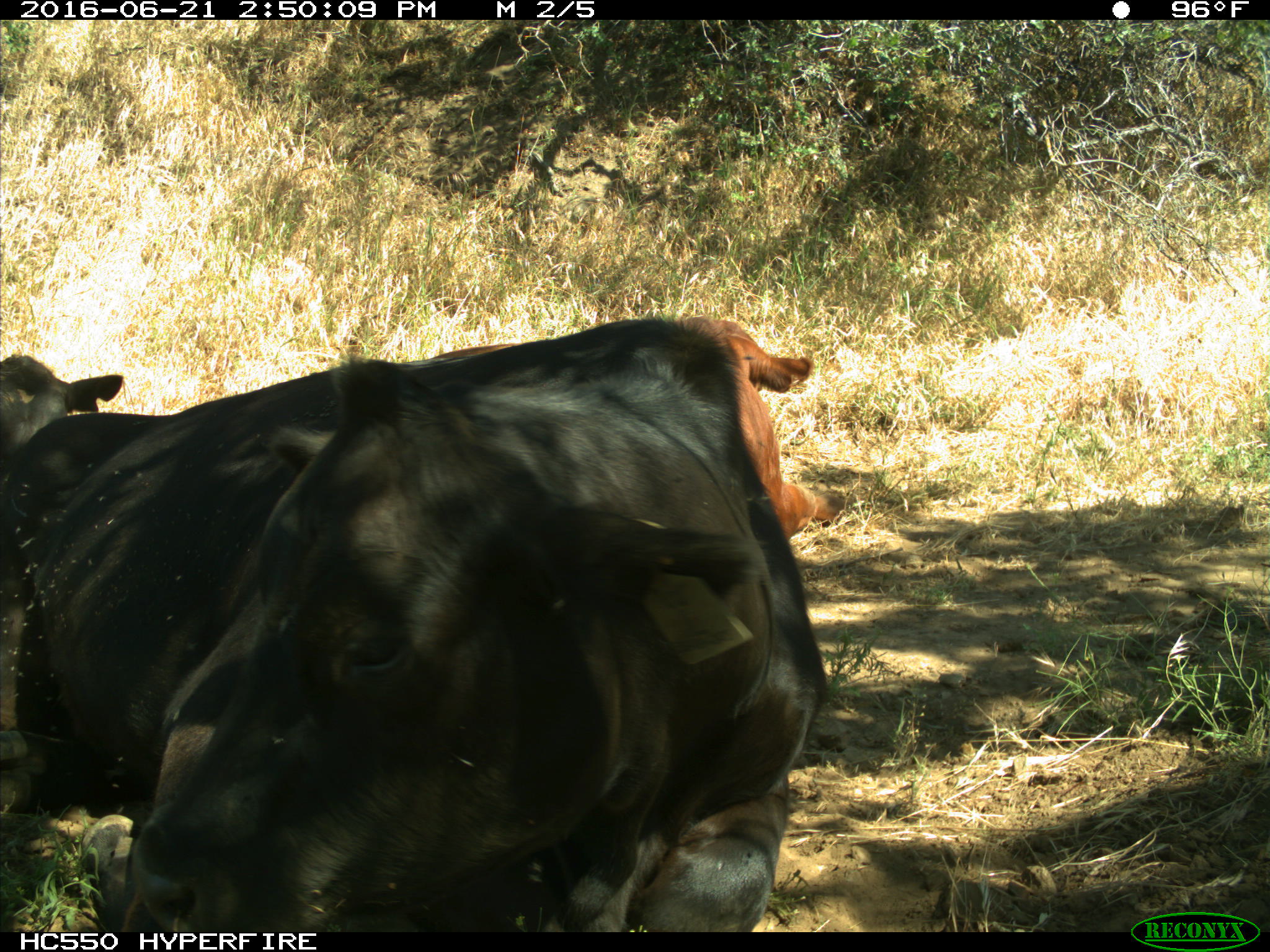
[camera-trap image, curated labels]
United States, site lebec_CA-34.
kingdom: Animalia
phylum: Chordata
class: Mammalia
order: Artiodactyla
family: Bovidae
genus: Bos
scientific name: Bos taurus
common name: domestic cow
Bos taurus (domestic cow).